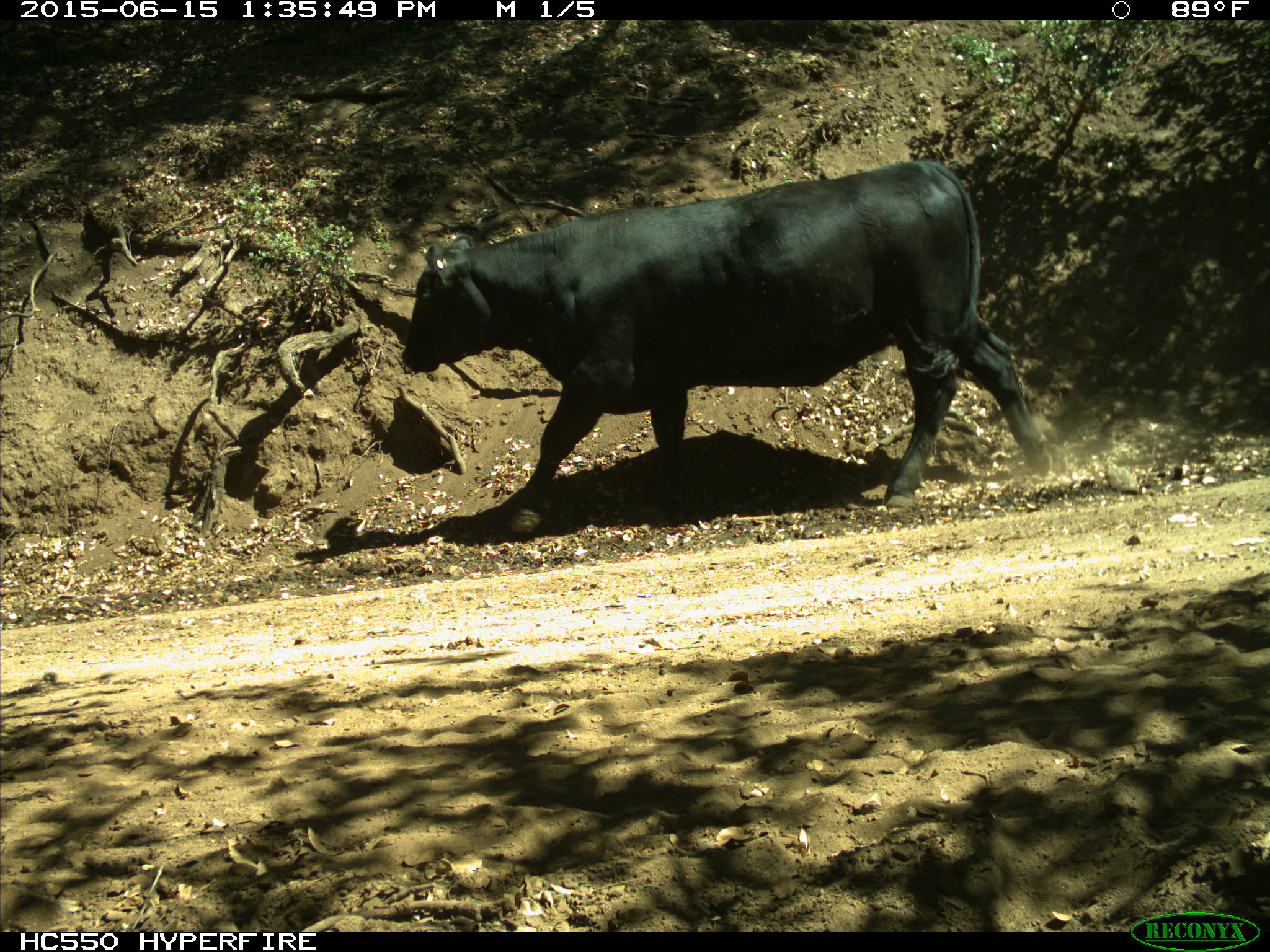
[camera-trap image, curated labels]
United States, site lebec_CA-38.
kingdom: Animalia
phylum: Chordata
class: Mammalia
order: Artiodactyla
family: Bovidae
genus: Bos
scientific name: Bos taurus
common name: domestic cow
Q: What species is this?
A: Bos taurus (domestic cow).